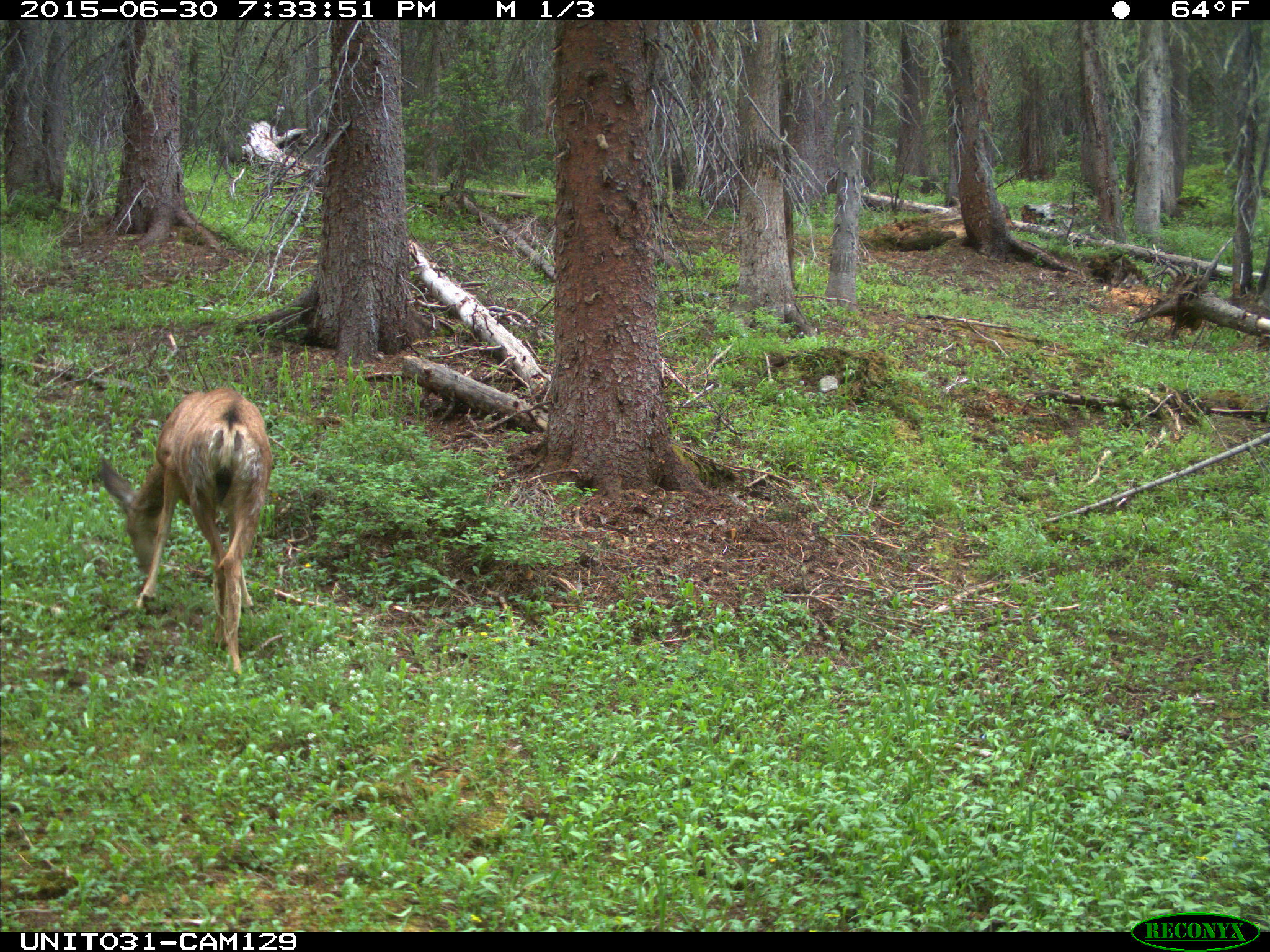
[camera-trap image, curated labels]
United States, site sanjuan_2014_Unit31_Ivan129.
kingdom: Animalia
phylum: Chordata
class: Mammalia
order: Artiodactyla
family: Cervidae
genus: Odocoileus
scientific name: Odocoileus hemionus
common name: mule deer